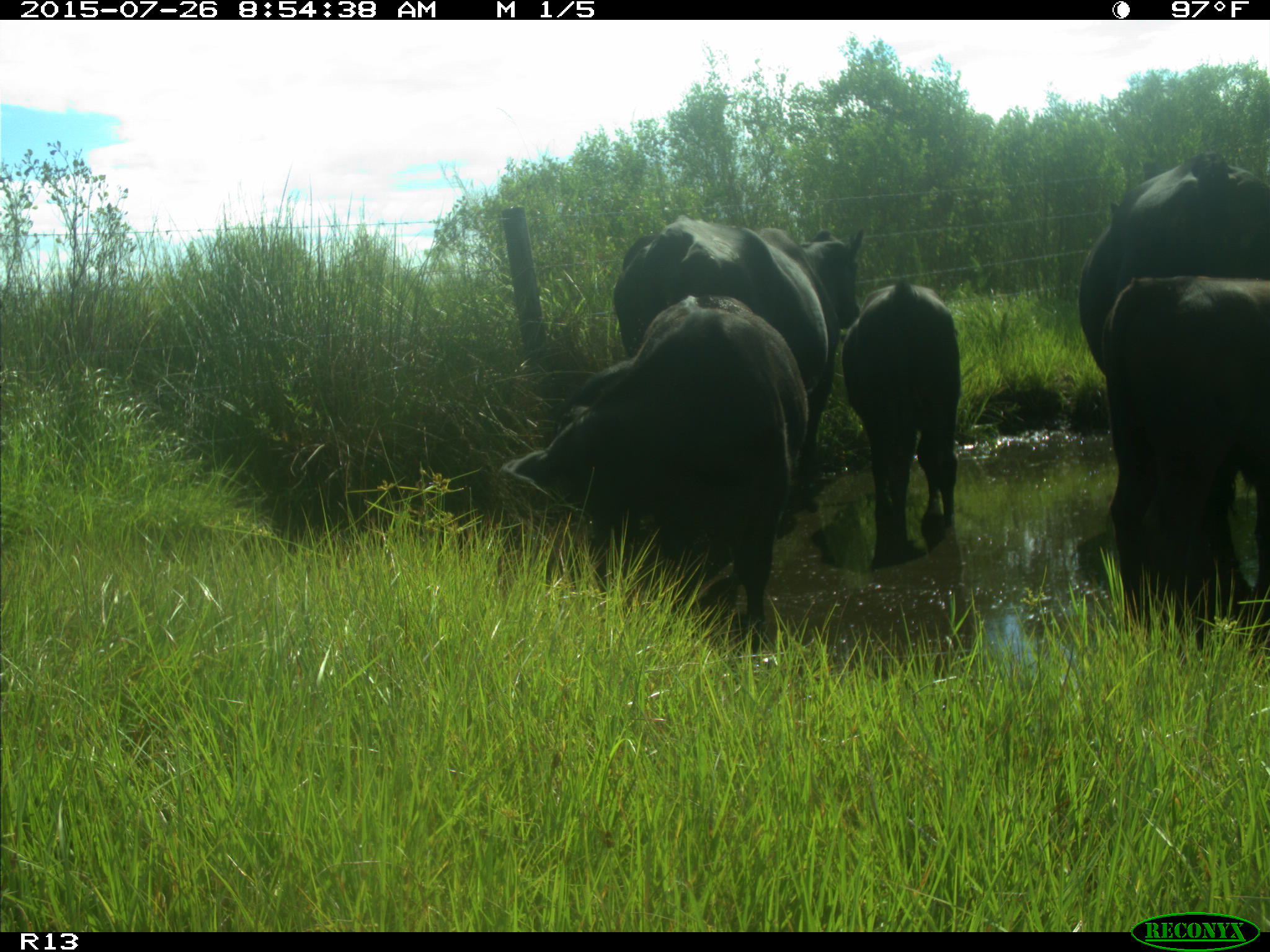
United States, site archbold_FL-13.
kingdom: Animalia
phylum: Chordata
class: Mammalia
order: Artiodactyla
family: Bovidae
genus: Bos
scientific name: Bos taurus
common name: domestic cow